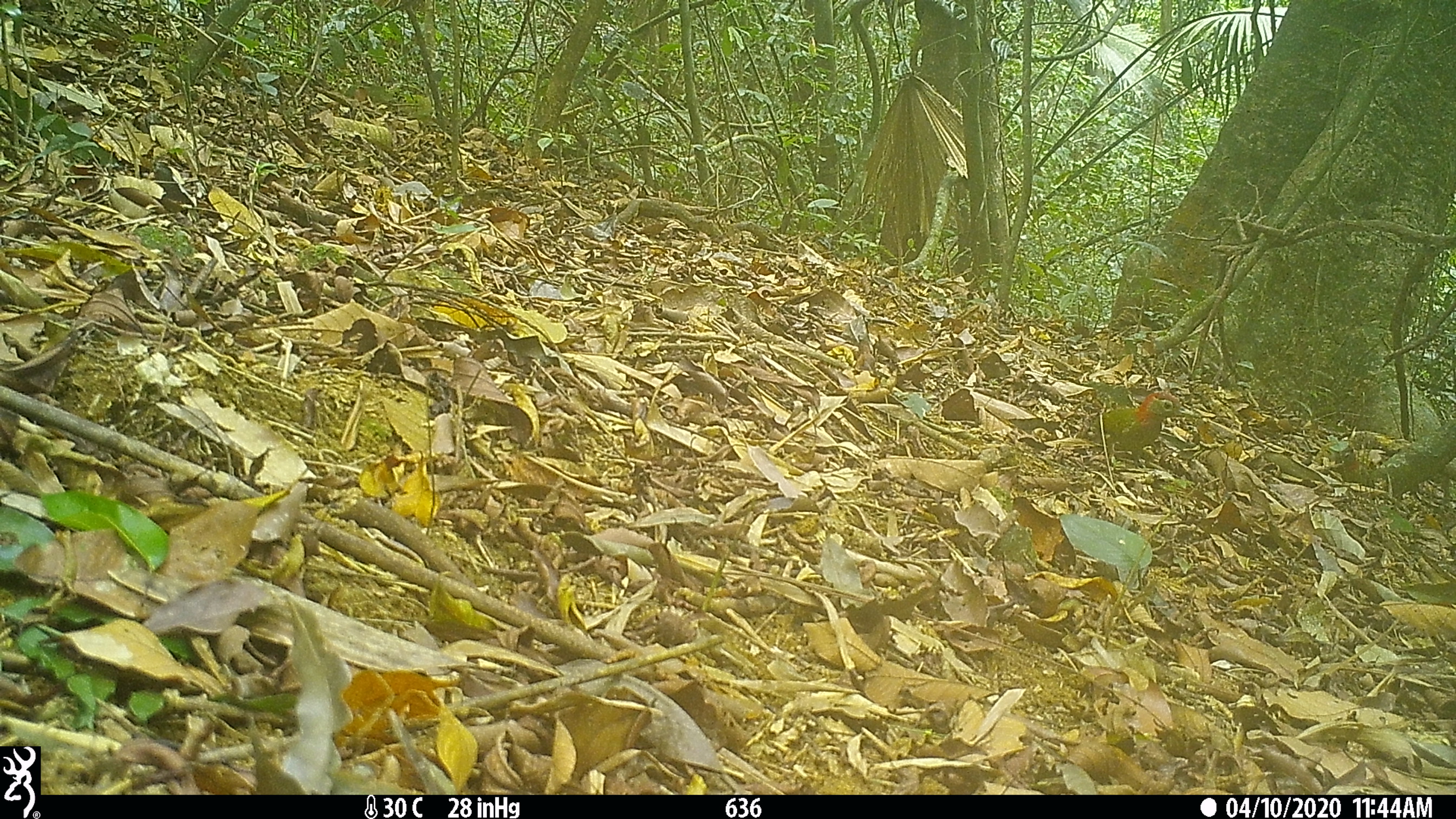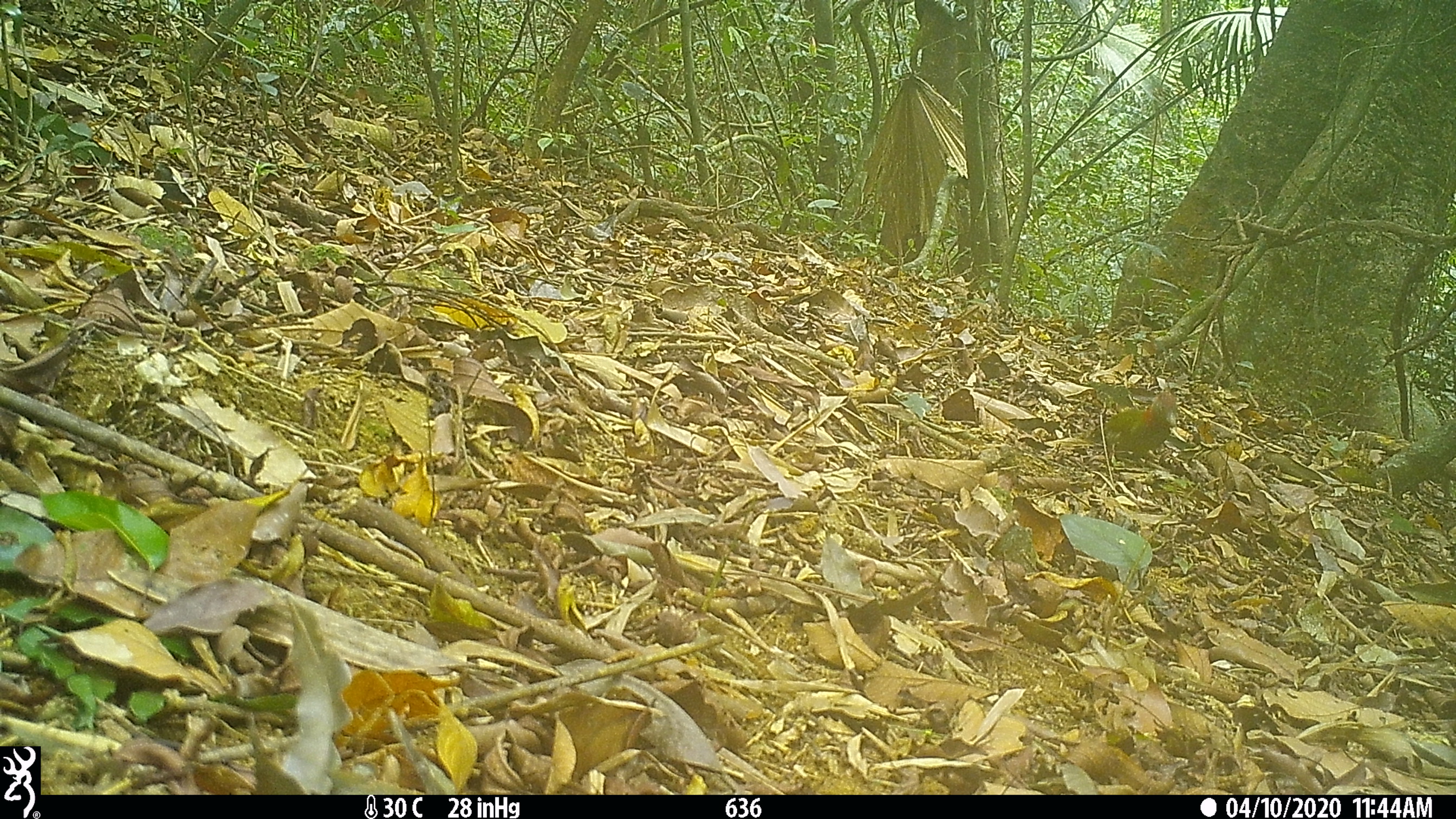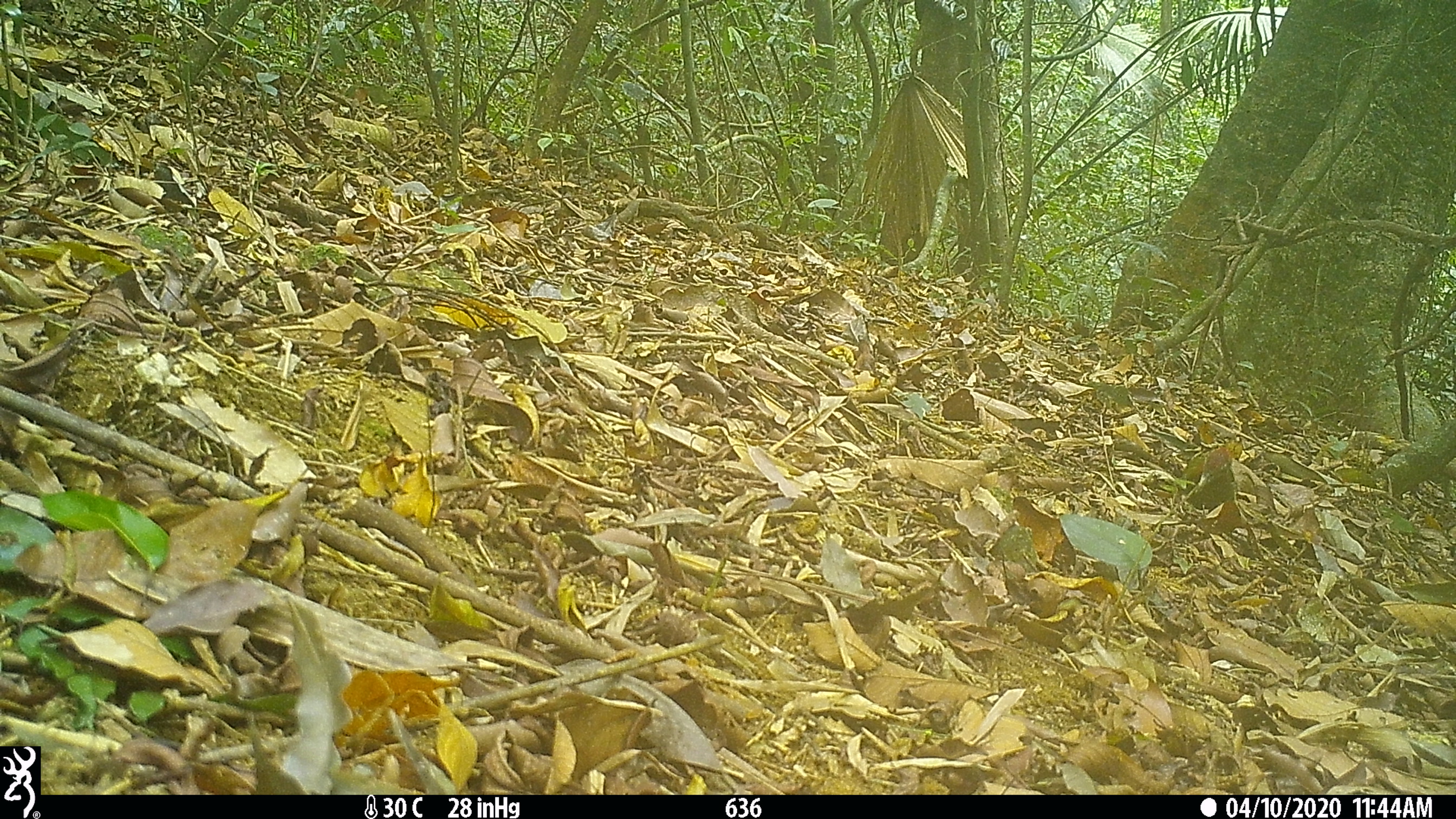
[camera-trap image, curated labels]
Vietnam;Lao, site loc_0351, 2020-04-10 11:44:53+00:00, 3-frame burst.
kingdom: Animalia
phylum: Chordata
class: Aves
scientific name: Aves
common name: bird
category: unidentified bird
Unidentified bird (bird) (Aves). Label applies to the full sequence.